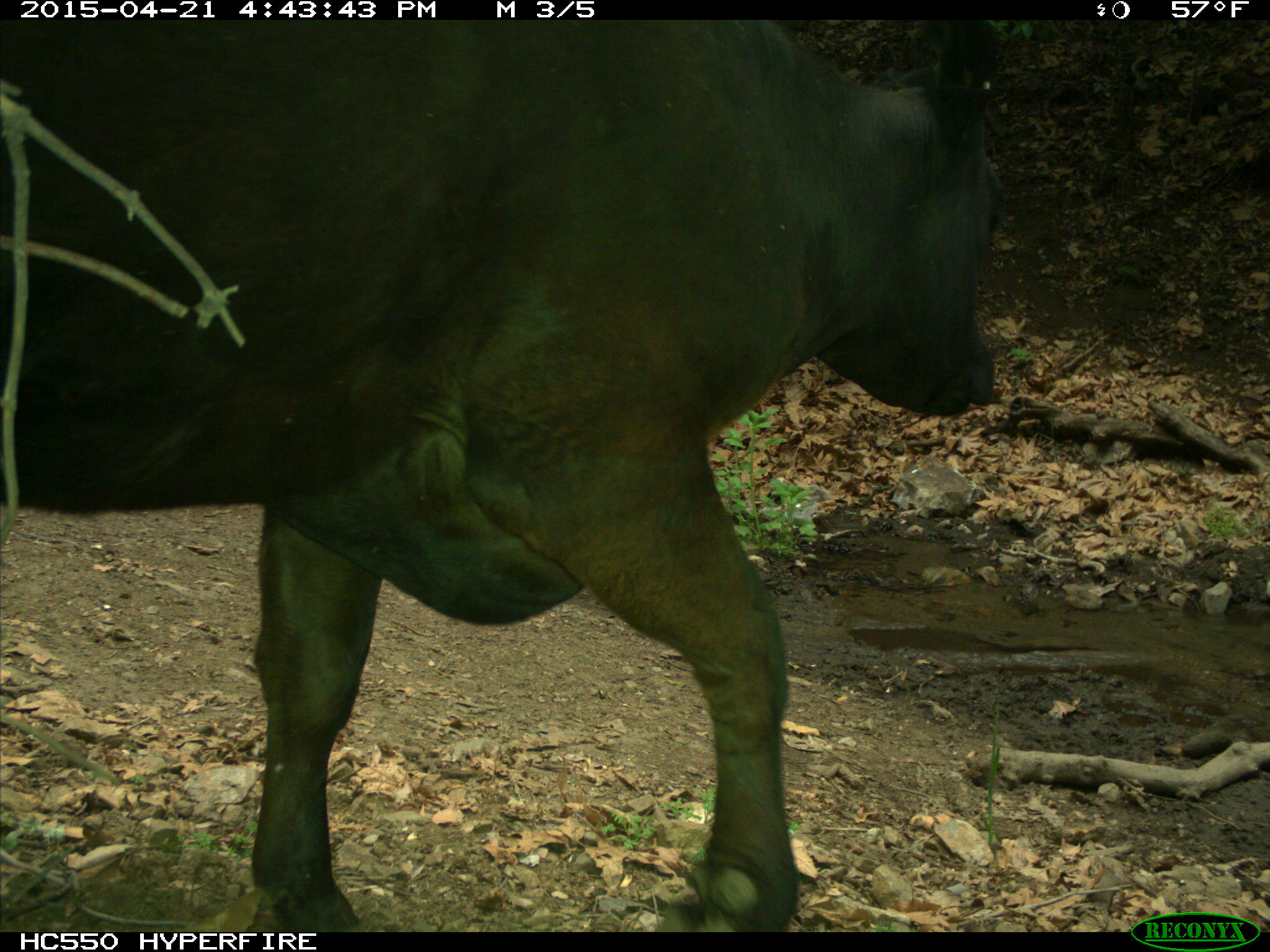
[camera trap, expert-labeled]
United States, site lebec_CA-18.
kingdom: Animalia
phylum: Chordata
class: Mammalia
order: Artiodactyla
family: Bovidae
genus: Bos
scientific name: Bos taurus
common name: domestic cow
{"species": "Bos taurus (domestic cow)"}